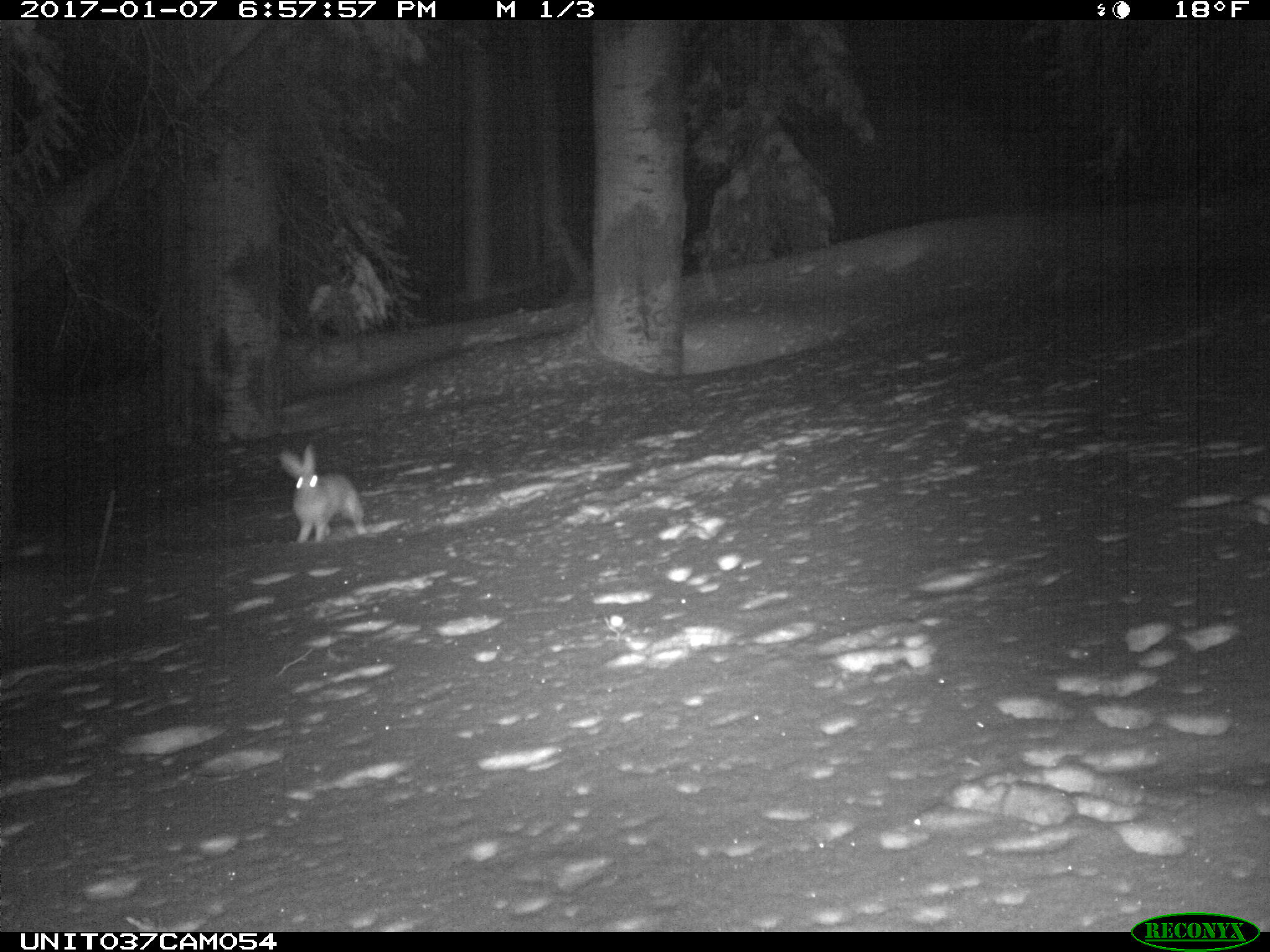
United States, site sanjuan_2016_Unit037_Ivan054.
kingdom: Animalia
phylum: Chordata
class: Mammalia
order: Lagomorpha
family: Leporidae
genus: Lepus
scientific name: Lepus americanus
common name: snowshoe hare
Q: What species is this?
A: Lepus americanus (snowshoe hare).